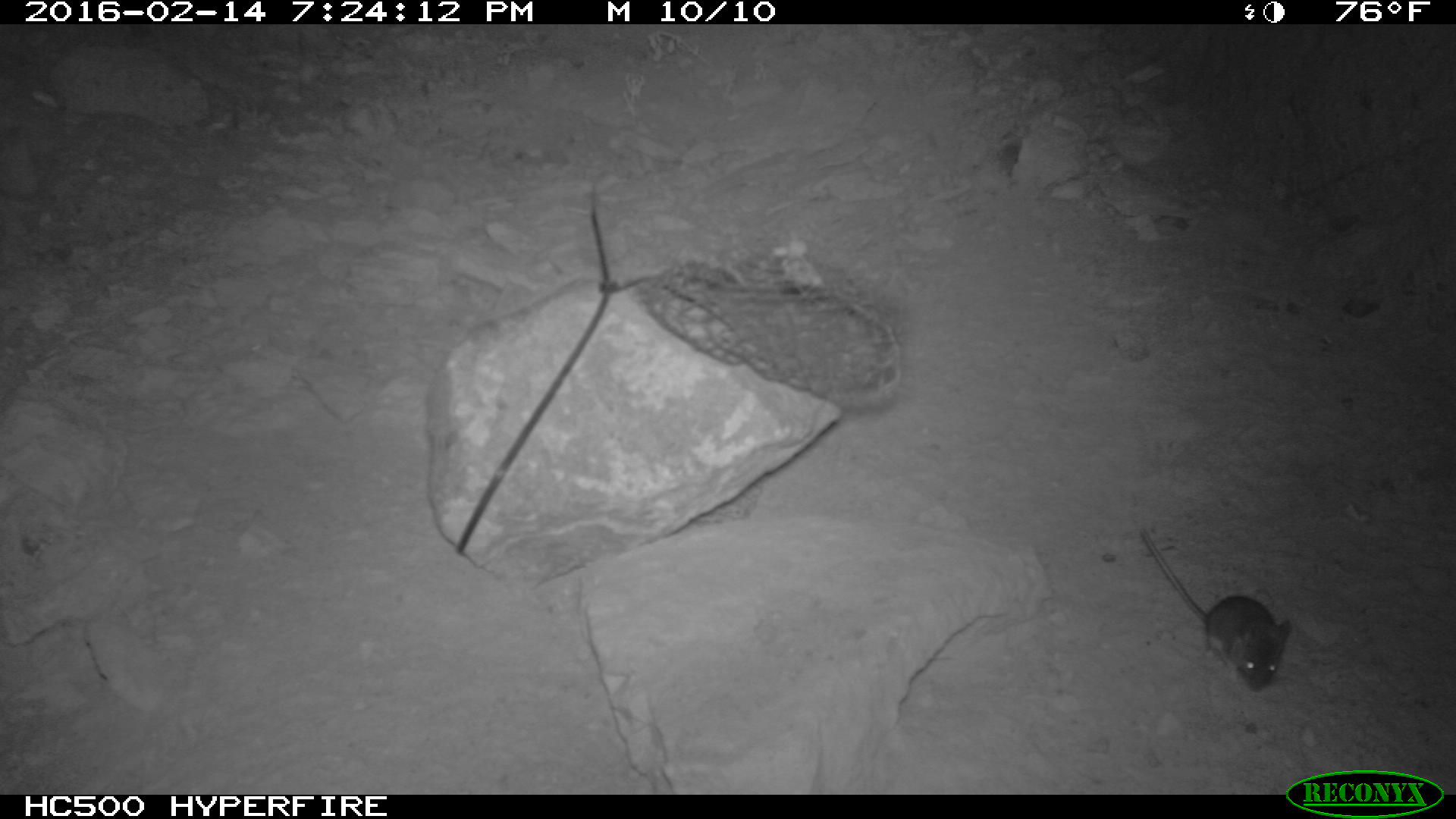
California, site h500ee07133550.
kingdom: Animalia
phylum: Chordata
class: Mammalia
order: Rodentia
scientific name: Rodentia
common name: rodent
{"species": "rodent (Rodentia)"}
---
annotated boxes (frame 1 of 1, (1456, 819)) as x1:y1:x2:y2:
rodent: 1140:525:1288:695